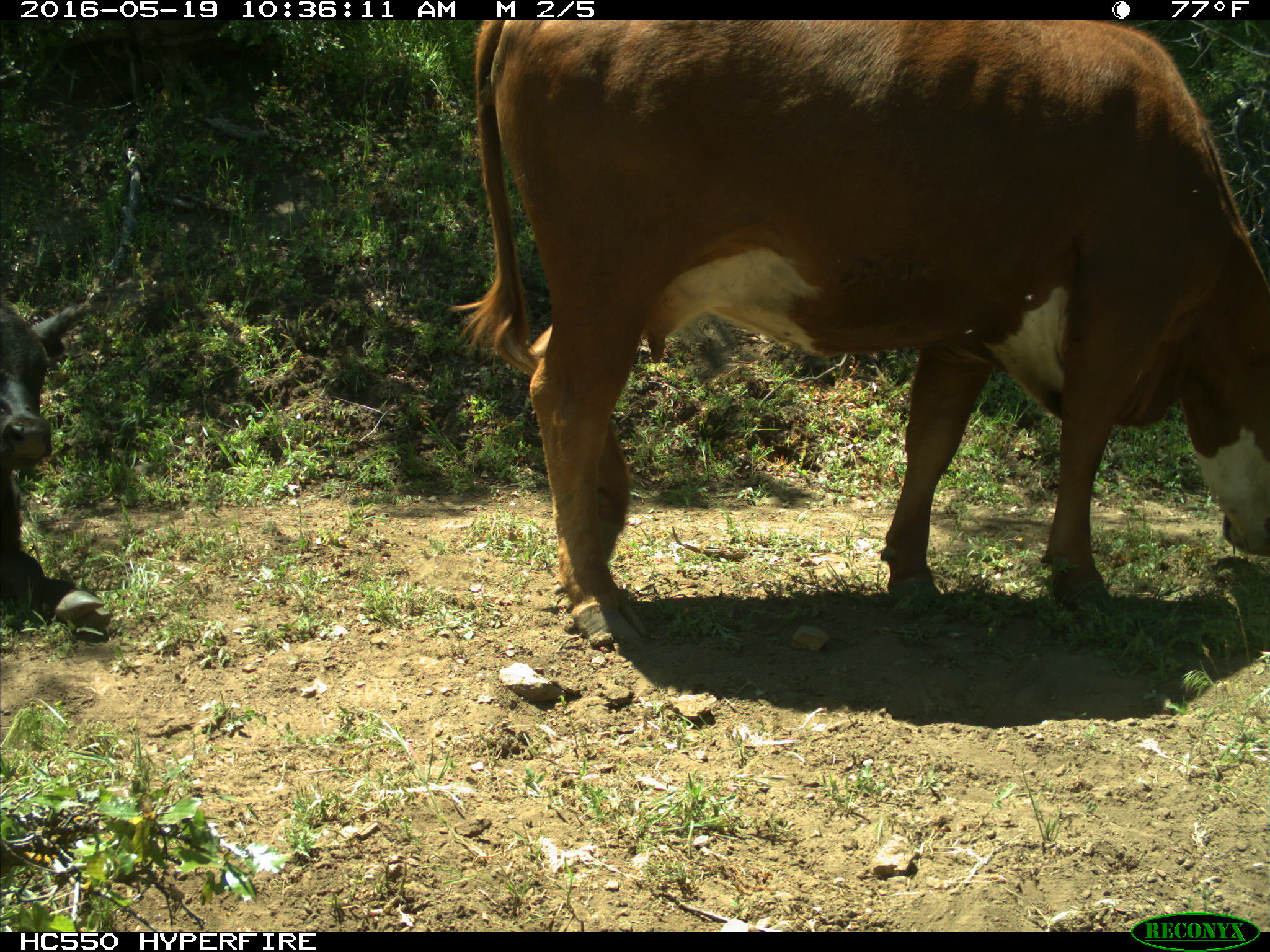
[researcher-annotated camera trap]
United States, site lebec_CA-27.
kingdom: Animalia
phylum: Chordata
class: Mammalia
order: Artiodactyla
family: Bovidae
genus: Bos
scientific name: Bos taurus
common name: domestic cow